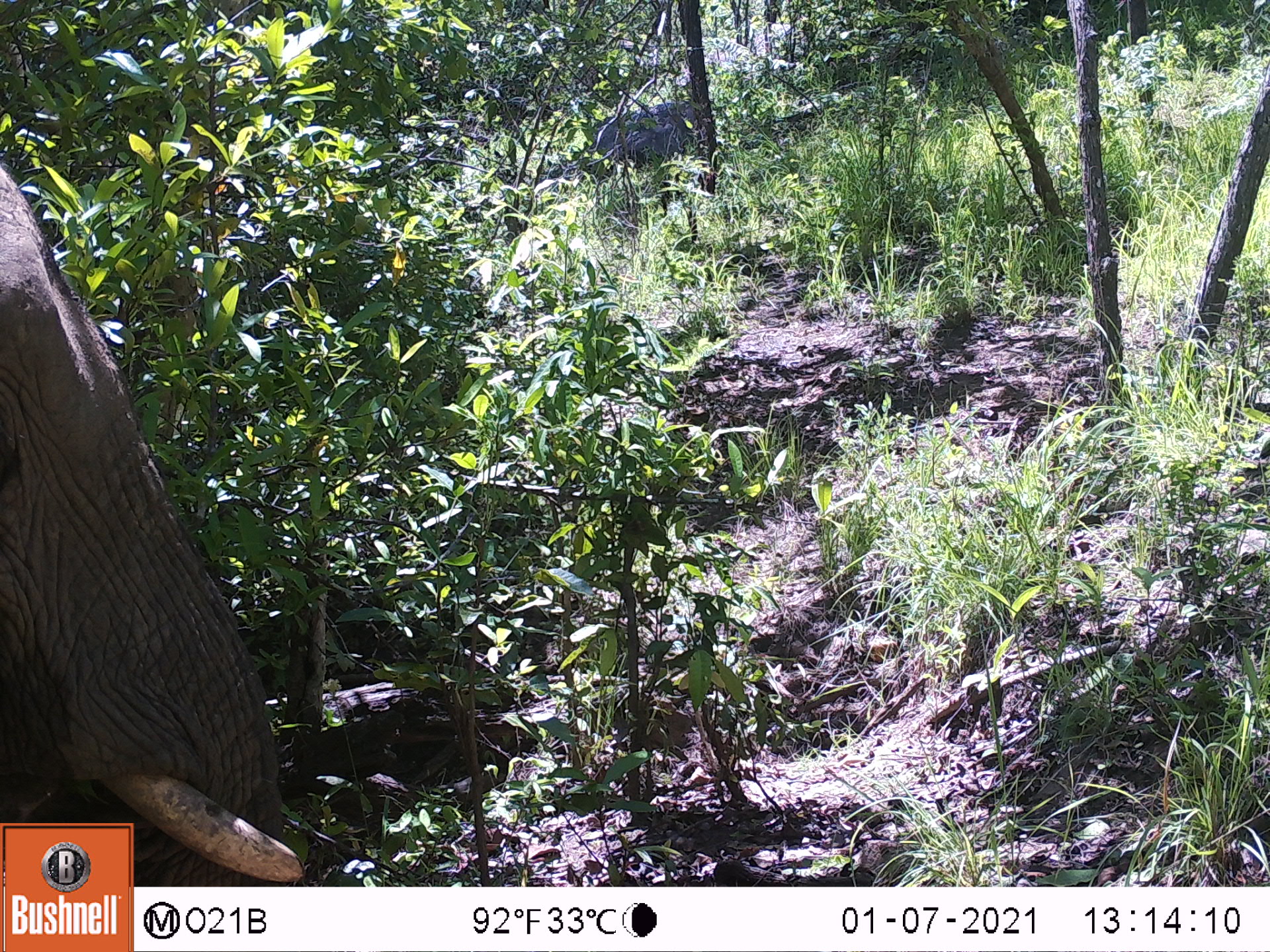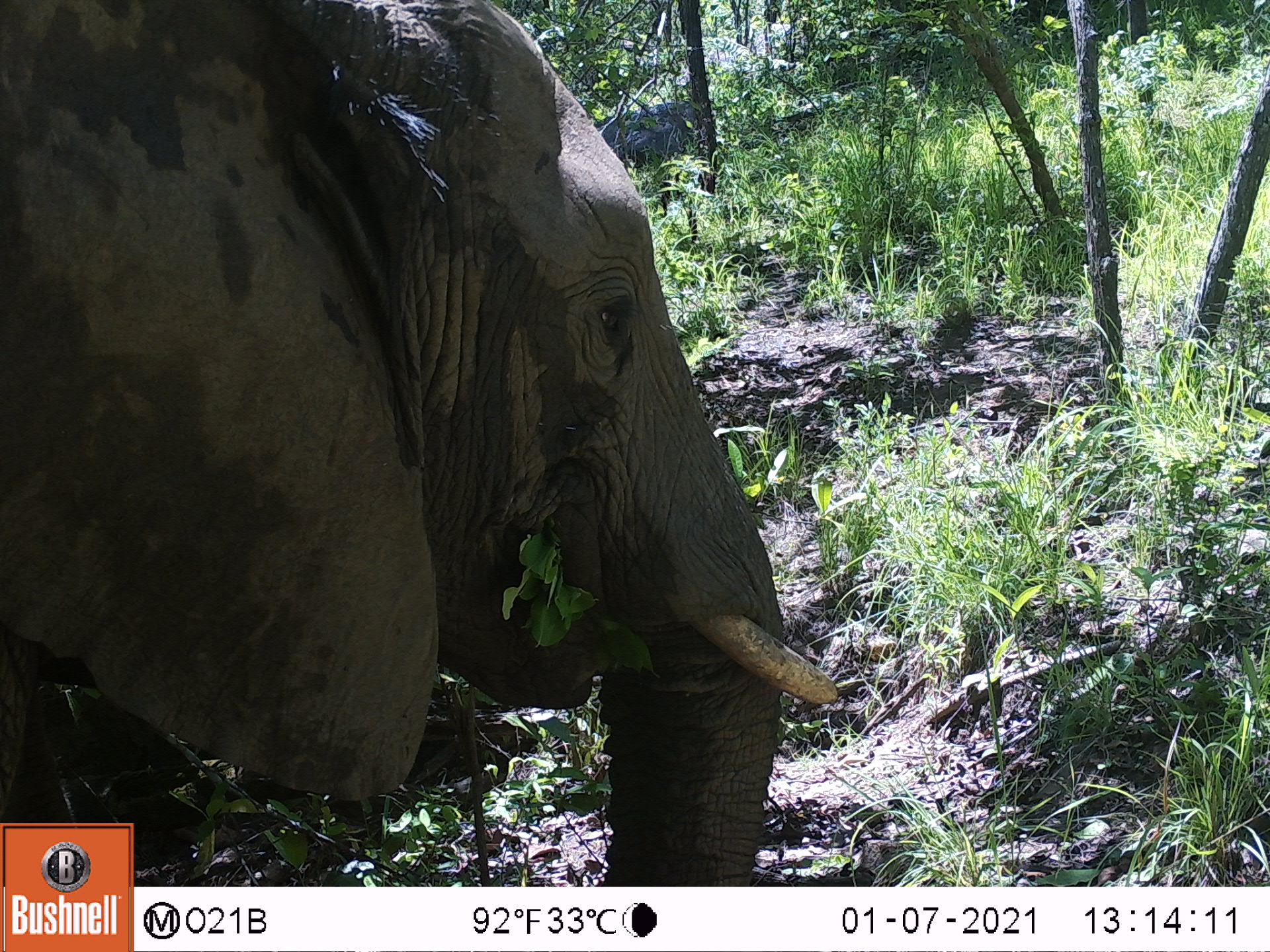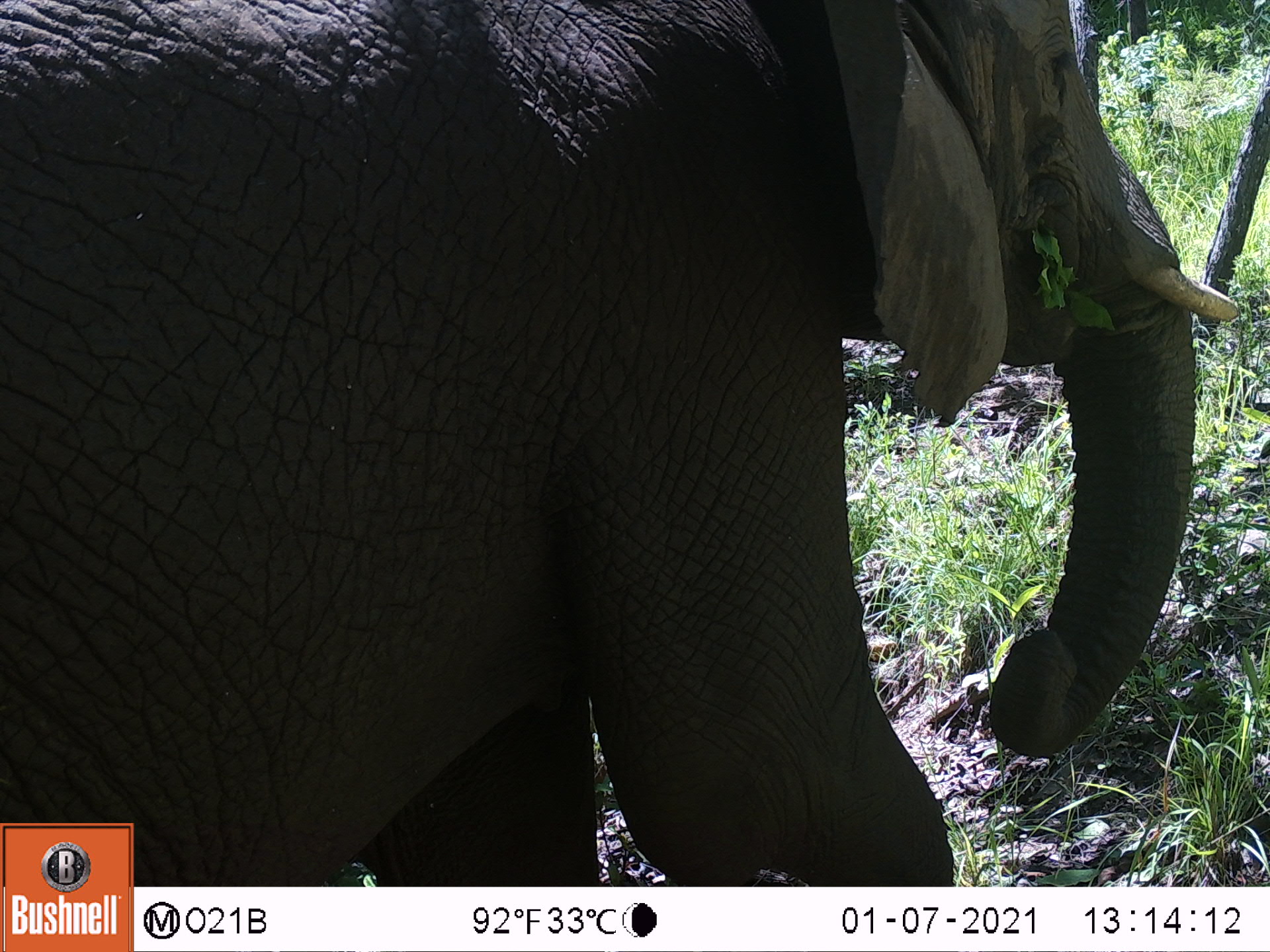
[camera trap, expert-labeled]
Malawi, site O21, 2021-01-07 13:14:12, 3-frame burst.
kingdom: Animalia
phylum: Chordata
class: Mammalia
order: Proboscidea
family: Elephantidae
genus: Loxodonta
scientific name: Loxodonta africana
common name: african savanna elephant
African savanna elephant (Loxodonta africana), count 1.